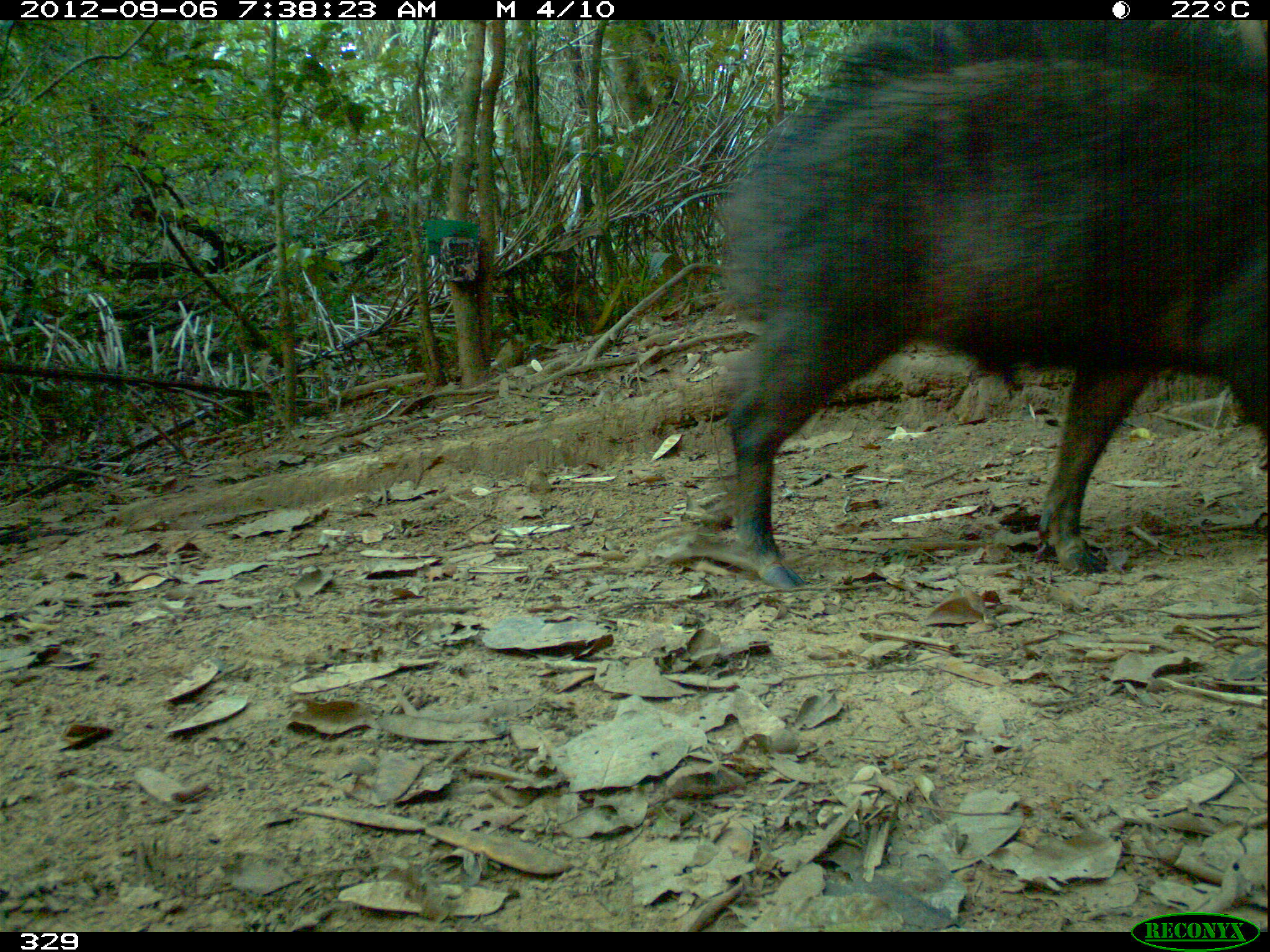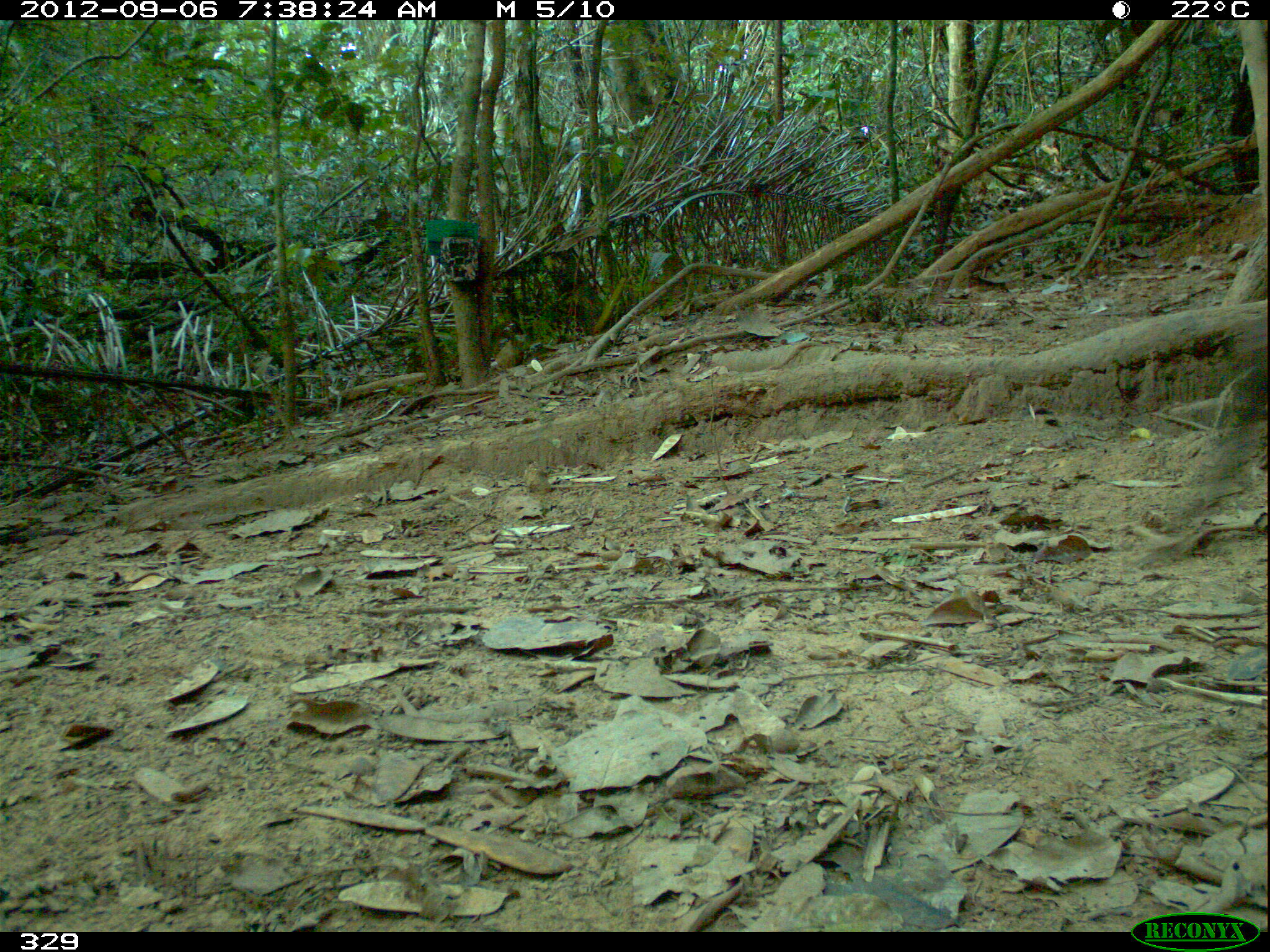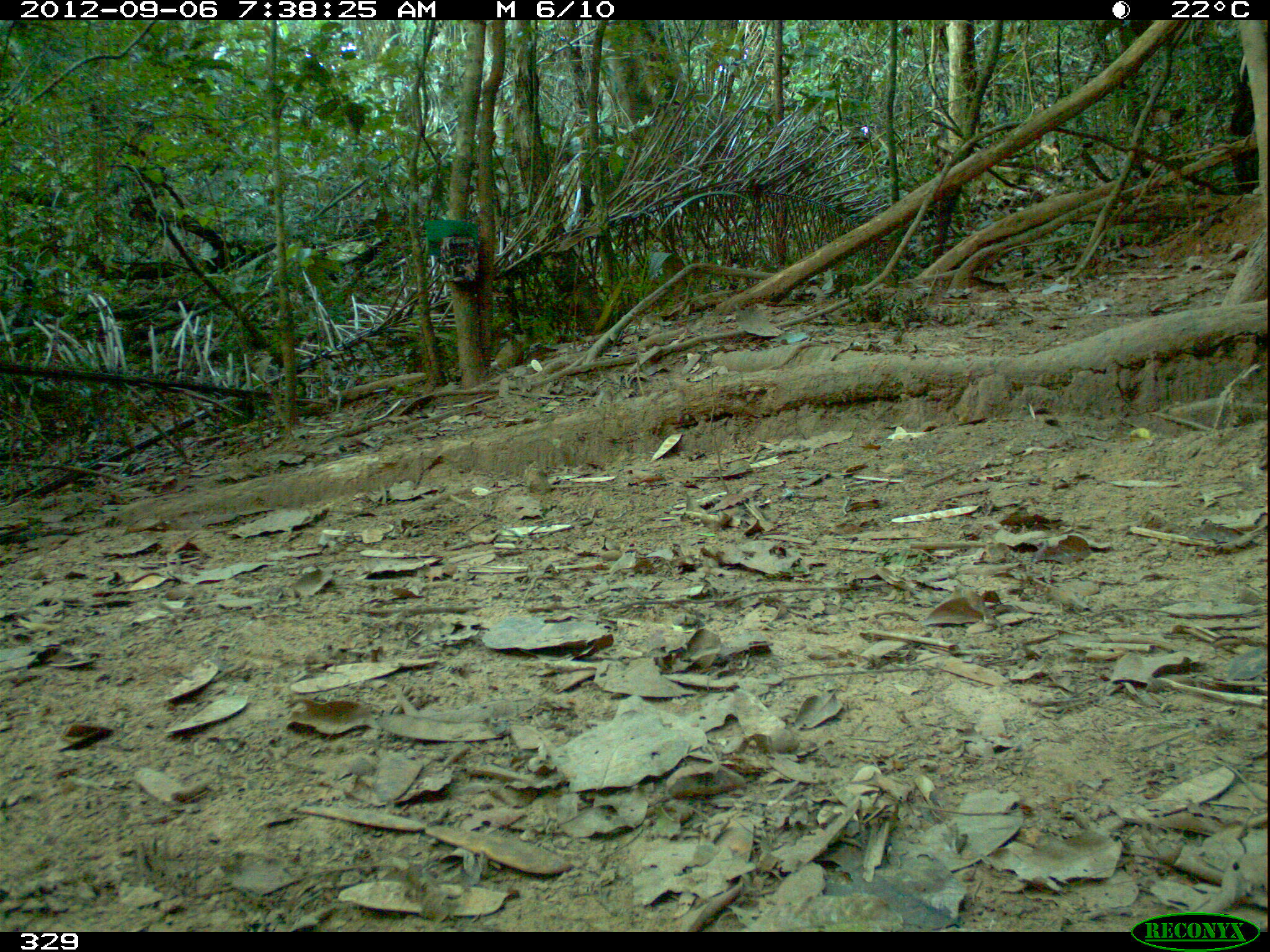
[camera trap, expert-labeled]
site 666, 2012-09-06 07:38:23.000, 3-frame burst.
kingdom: Animalia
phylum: Chordata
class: Mammalia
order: Artiodactyla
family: Tayassuidae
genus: Tayassu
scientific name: Tayassu pecari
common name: white-lipped peccary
Tayassu pecari (white-lipped peccary).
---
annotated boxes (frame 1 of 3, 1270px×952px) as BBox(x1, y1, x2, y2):
tayassu pecari: BBox(714, 20, 1270, 588)